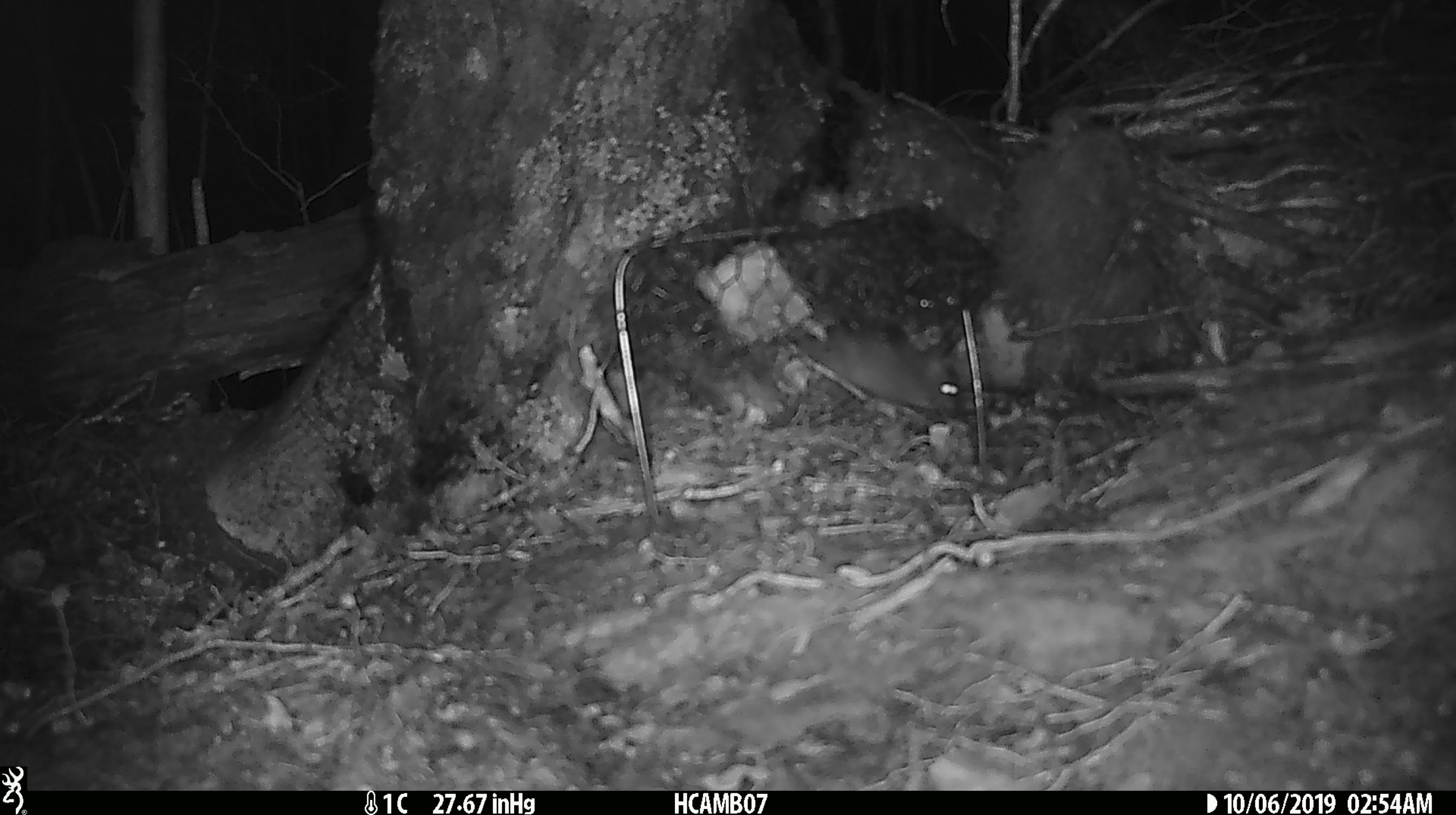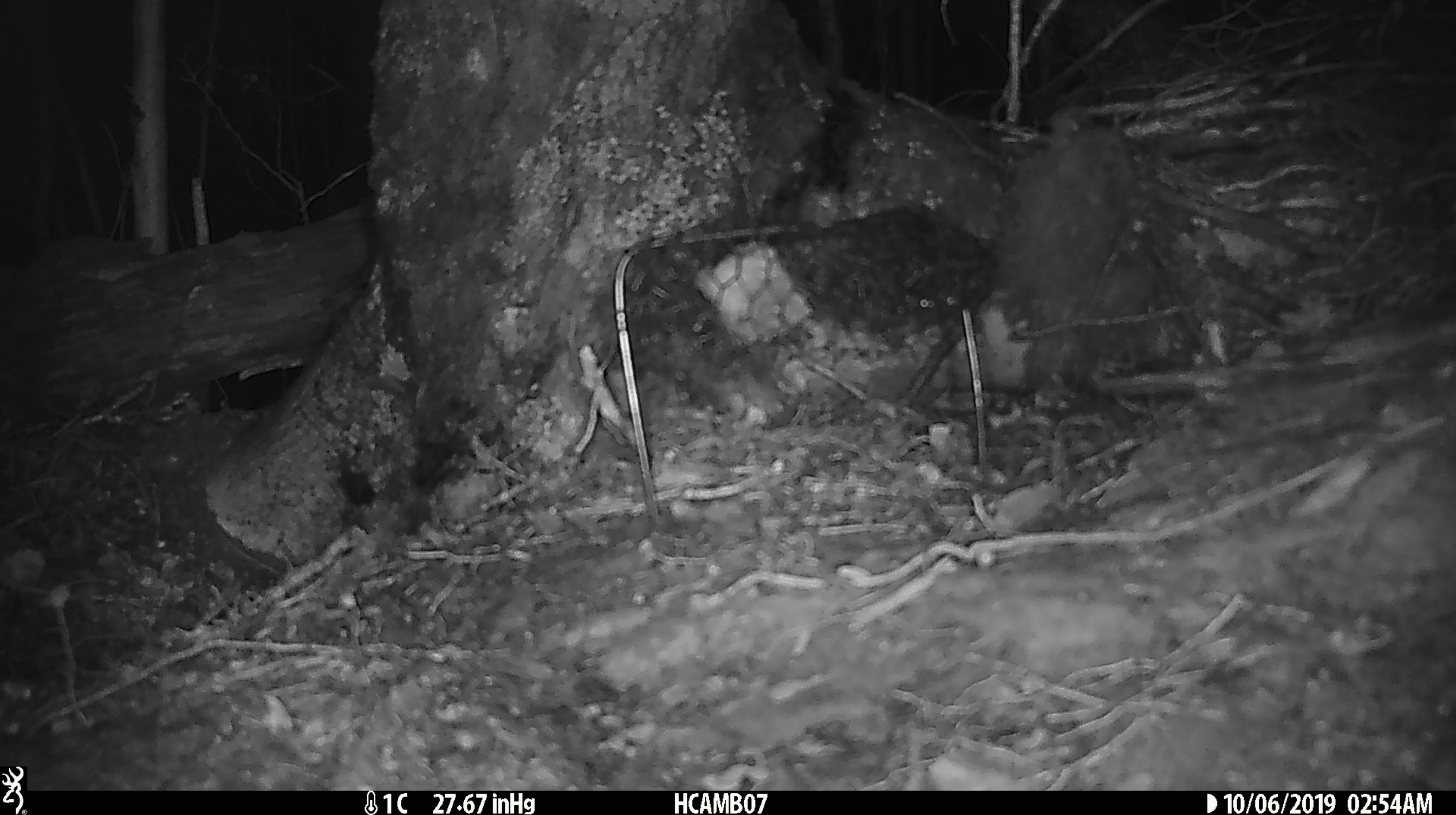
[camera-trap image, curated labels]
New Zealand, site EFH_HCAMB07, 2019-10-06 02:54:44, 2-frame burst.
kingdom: Animalia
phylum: Chordata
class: Mammalia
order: Rodentia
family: Muridae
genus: Mus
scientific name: Mus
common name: mouse